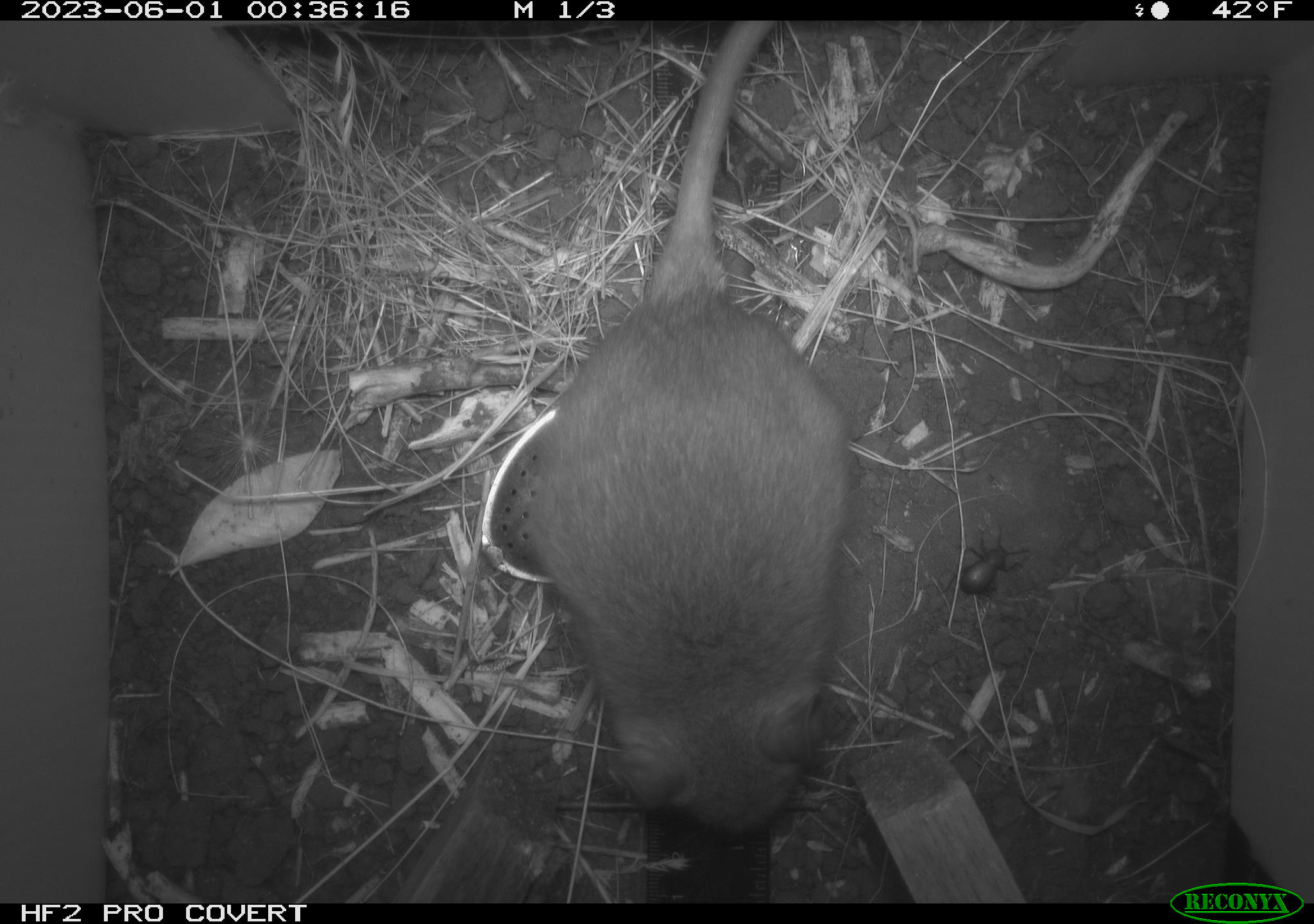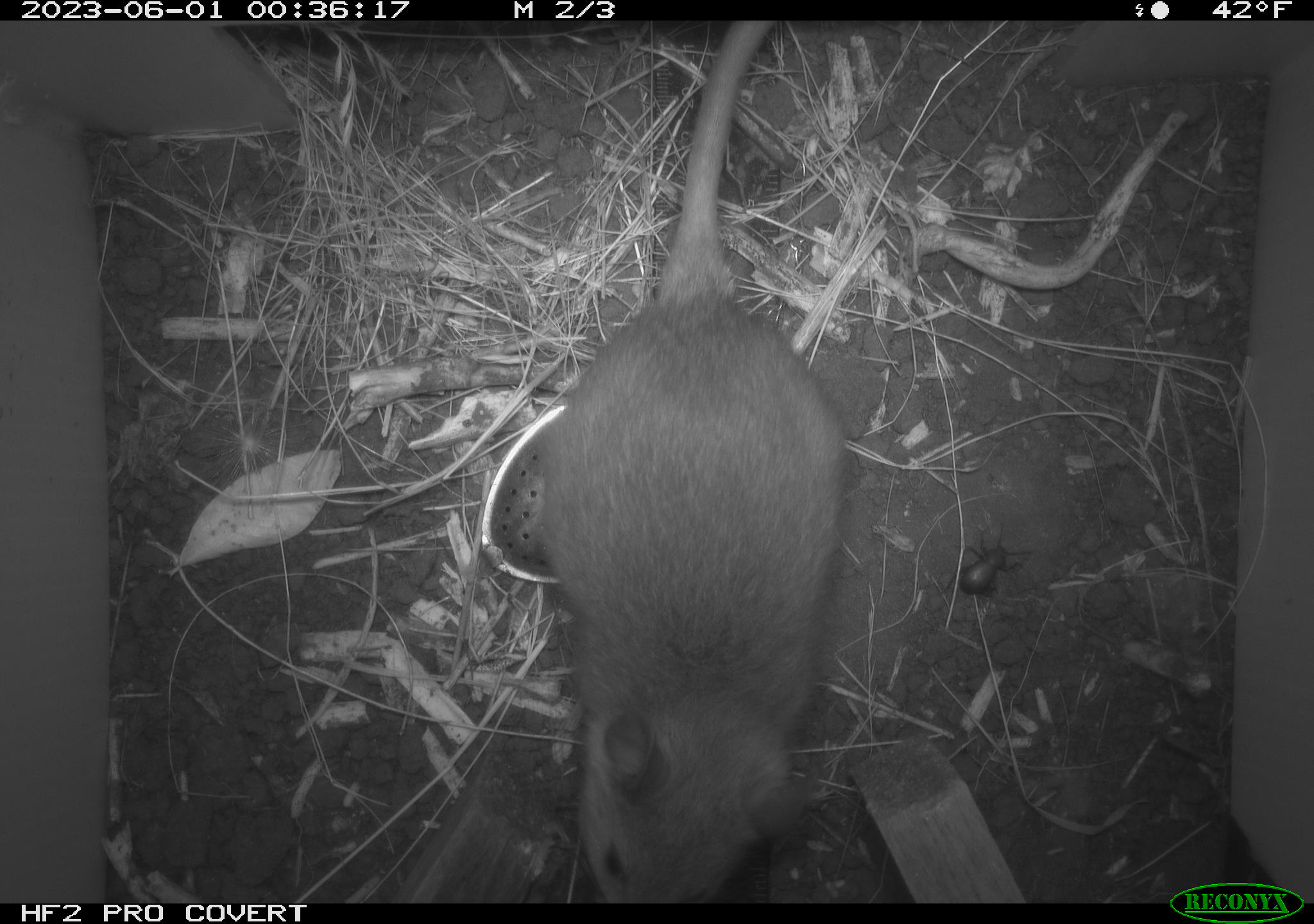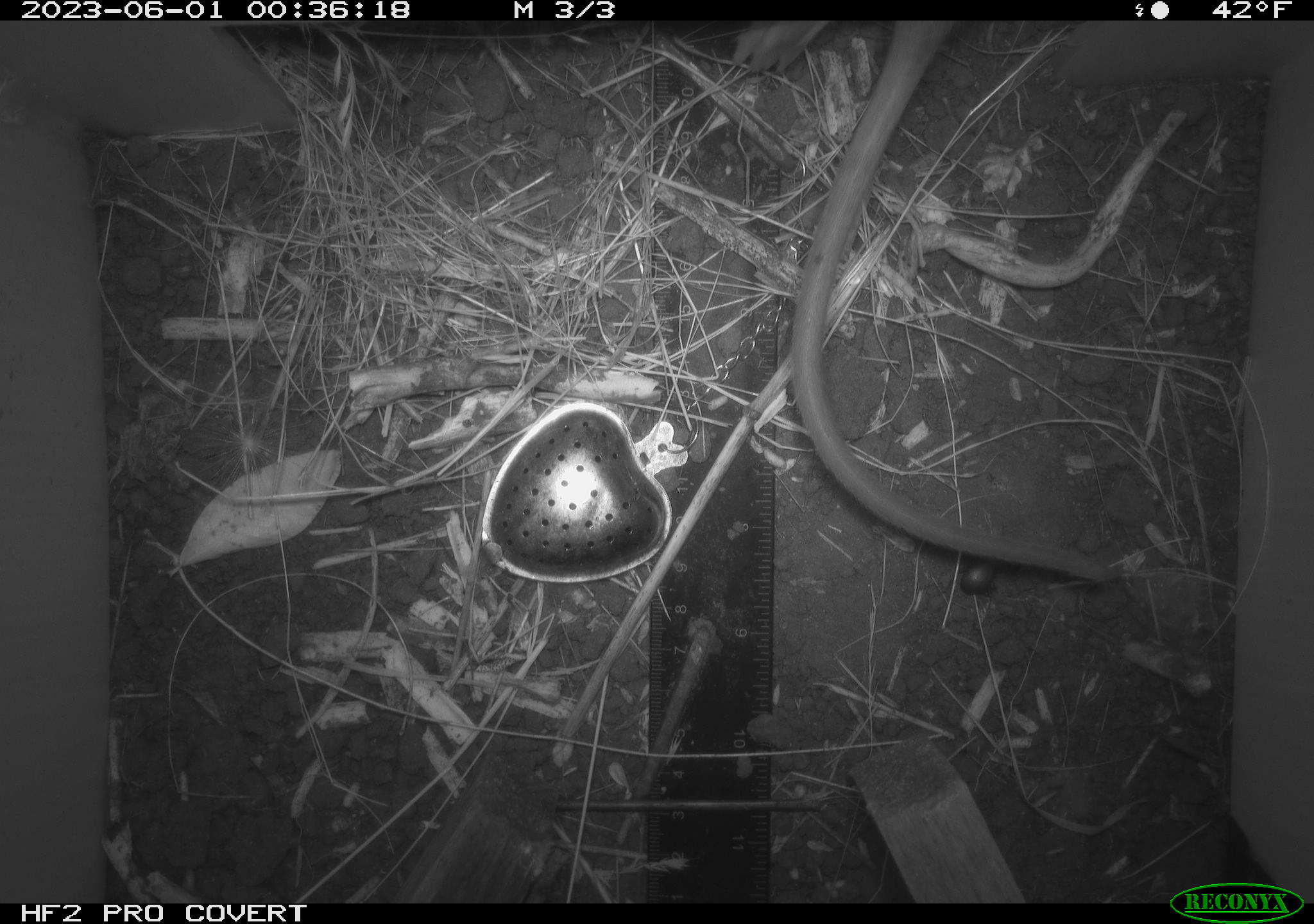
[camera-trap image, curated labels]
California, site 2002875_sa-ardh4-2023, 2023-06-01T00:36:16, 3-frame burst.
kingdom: Animalia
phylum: Chordata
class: Mammalia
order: Rodentia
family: Cricetidae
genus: Neotoma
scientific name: Neotoma fuscipes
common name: dusky-footed woodrat